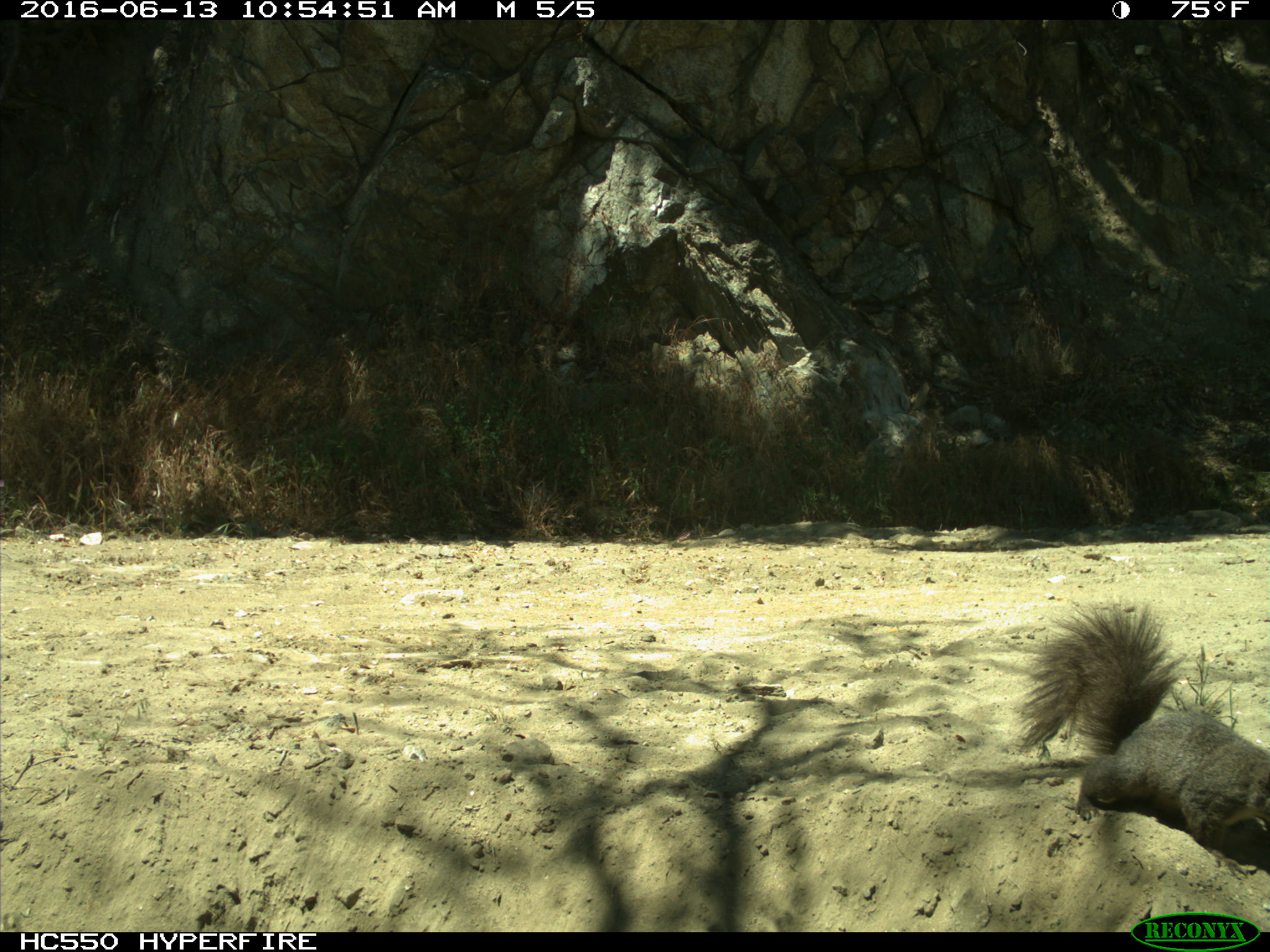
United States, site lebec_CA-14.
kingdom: Animalia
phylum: Chordata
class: Mammalia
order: Rodentia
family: Sciuridae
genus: Sciurus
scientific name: Sciurus carolinensis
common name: eastern gray squirrel